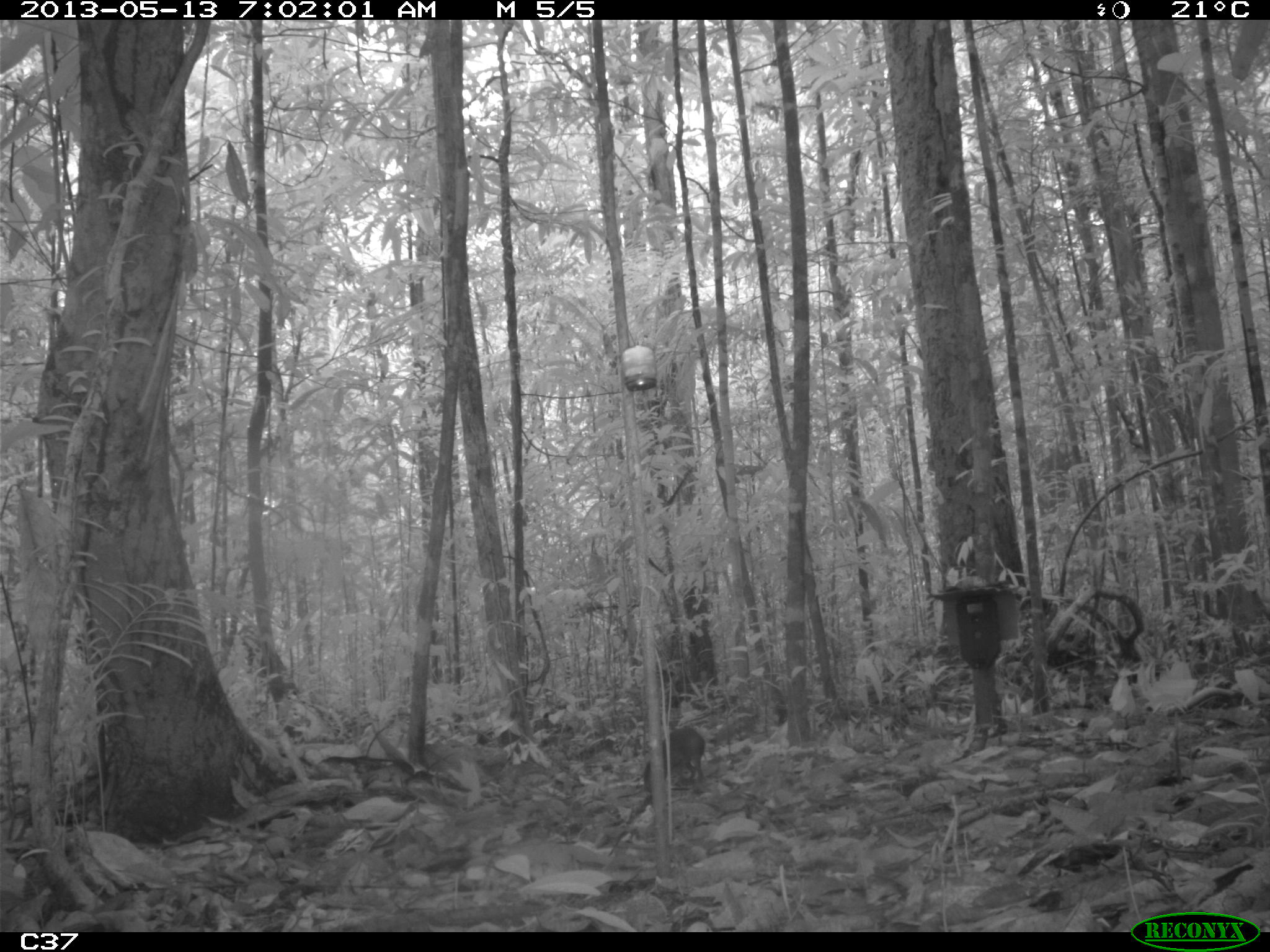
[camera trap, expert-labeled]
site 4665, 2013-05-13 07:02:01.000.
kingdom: Animalia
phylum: Chordata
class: Mammalia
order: Rodentia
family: Dasyproctidae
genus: Myoprocta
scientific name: Myoprocta pratti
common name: green acouchi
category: myoprocta pratii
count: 1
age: adult